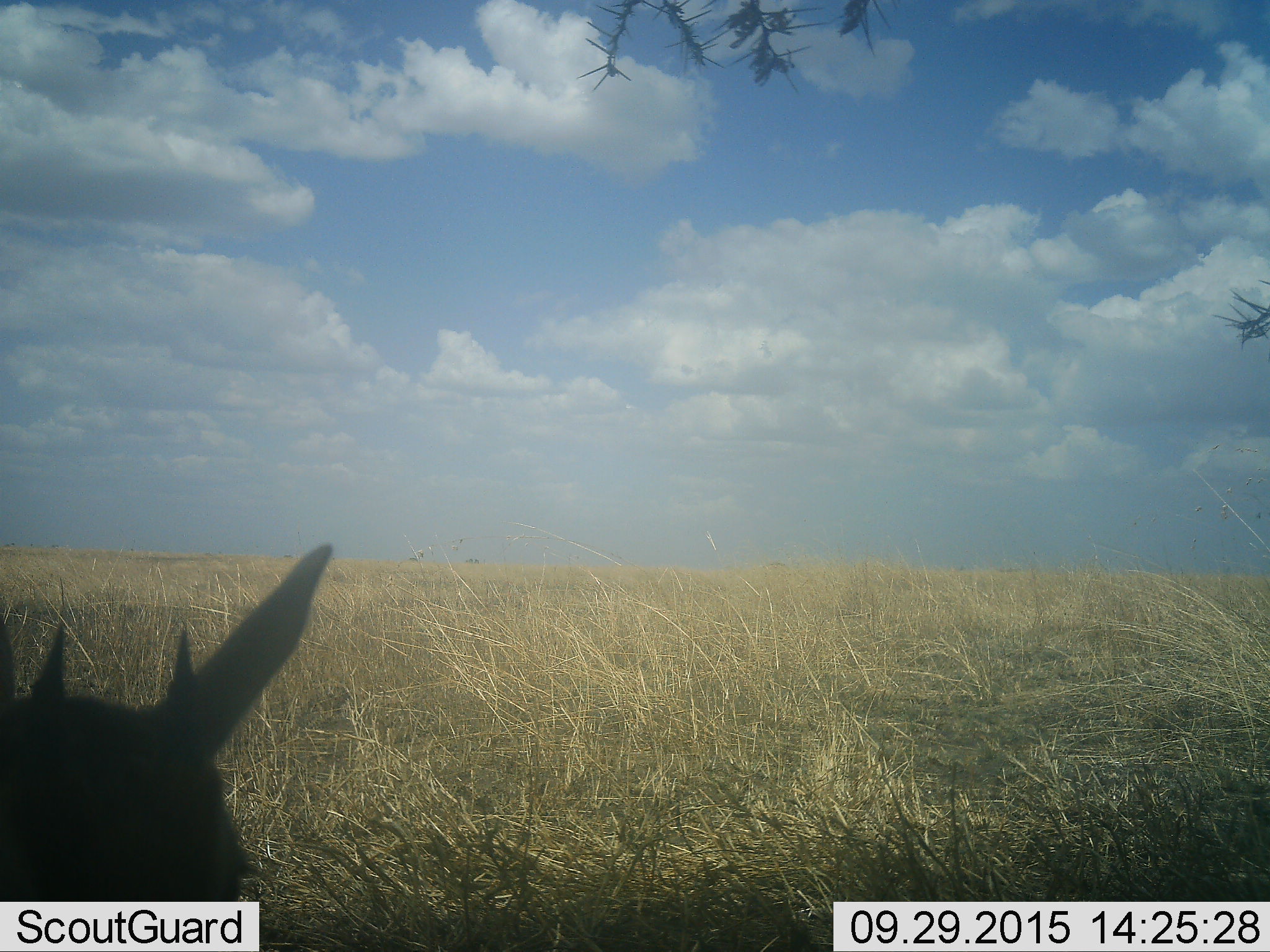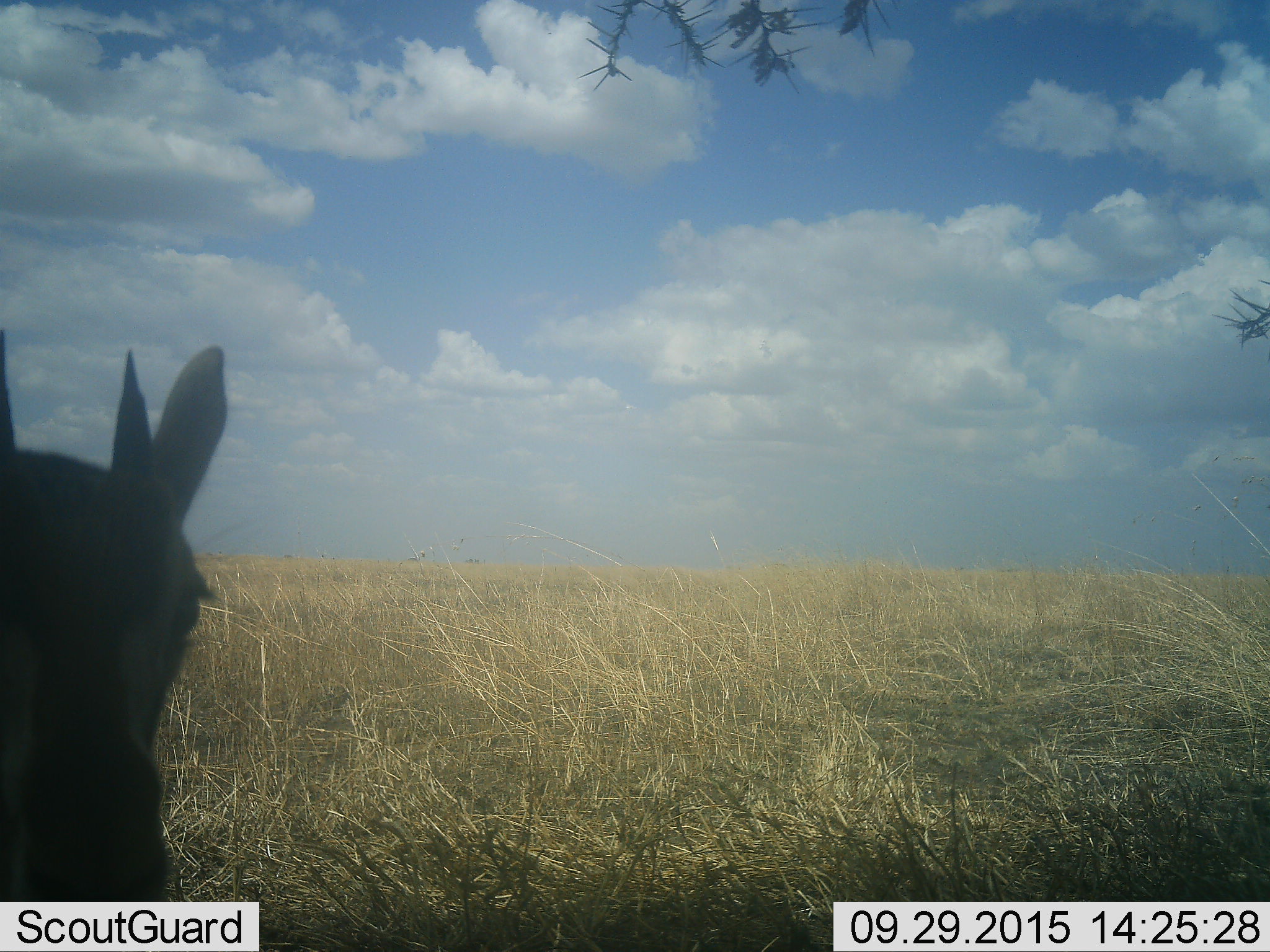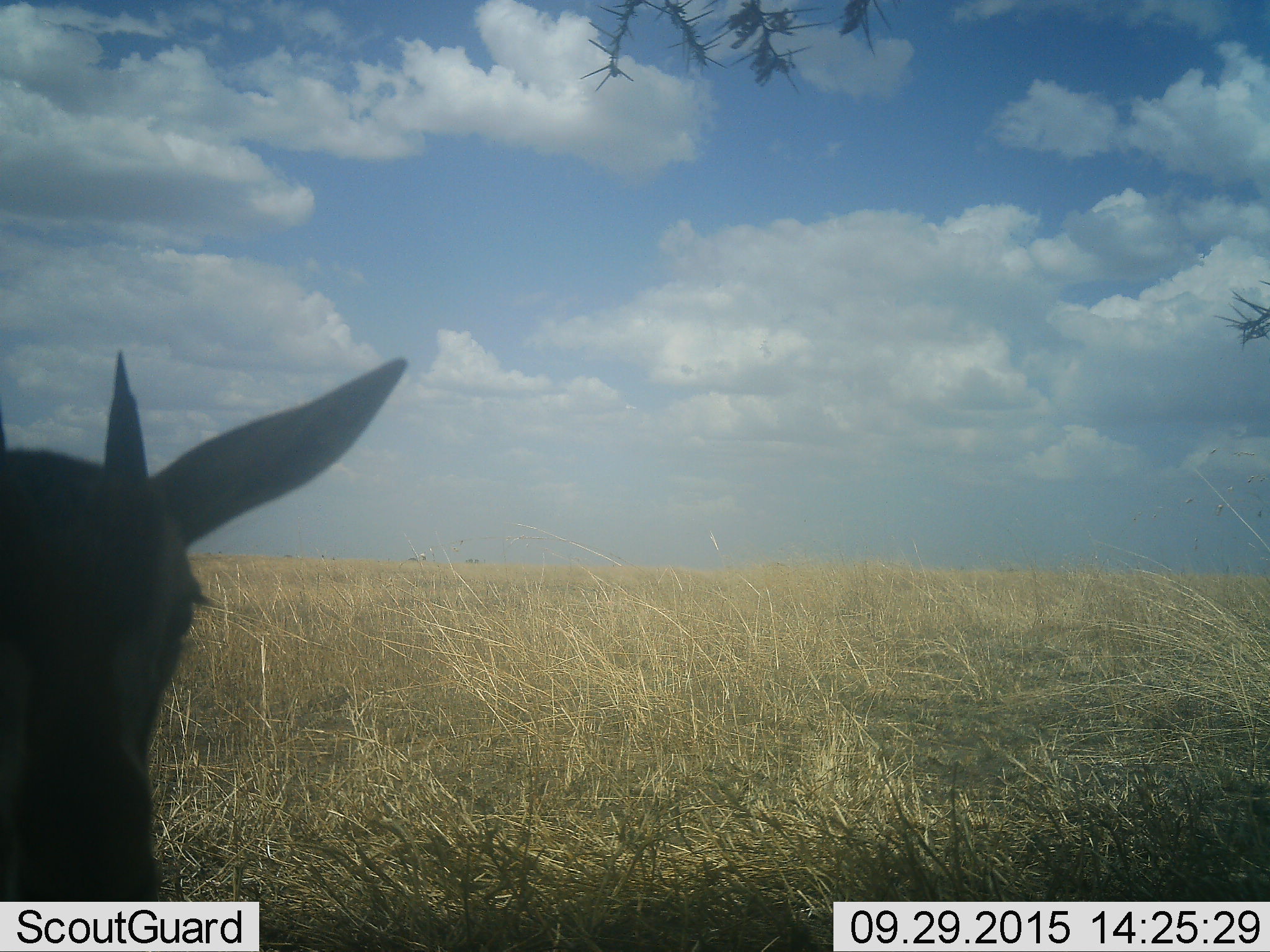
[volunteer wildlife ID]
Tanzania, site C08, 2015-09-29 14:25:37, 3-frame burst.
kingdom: Animalia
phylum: Chordata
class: Mammalia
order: Artiodactyla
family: Bovidae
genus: Eudorcas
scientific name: Eudorcas thomsonii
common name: thomson's gazelle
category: gazellethomsons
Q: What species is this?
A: Gazellethomsons (thomson's gazelle) (Eudorcas thomsonii).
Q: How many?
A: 1.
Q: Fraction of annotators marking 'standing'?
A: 85%.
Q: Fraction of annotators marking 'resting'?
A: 0%.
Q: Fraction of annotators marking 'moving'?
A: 15%.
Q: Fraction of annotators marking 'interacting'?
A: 8%.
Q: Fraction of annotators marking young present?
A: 0%.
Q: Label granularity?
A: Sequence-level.